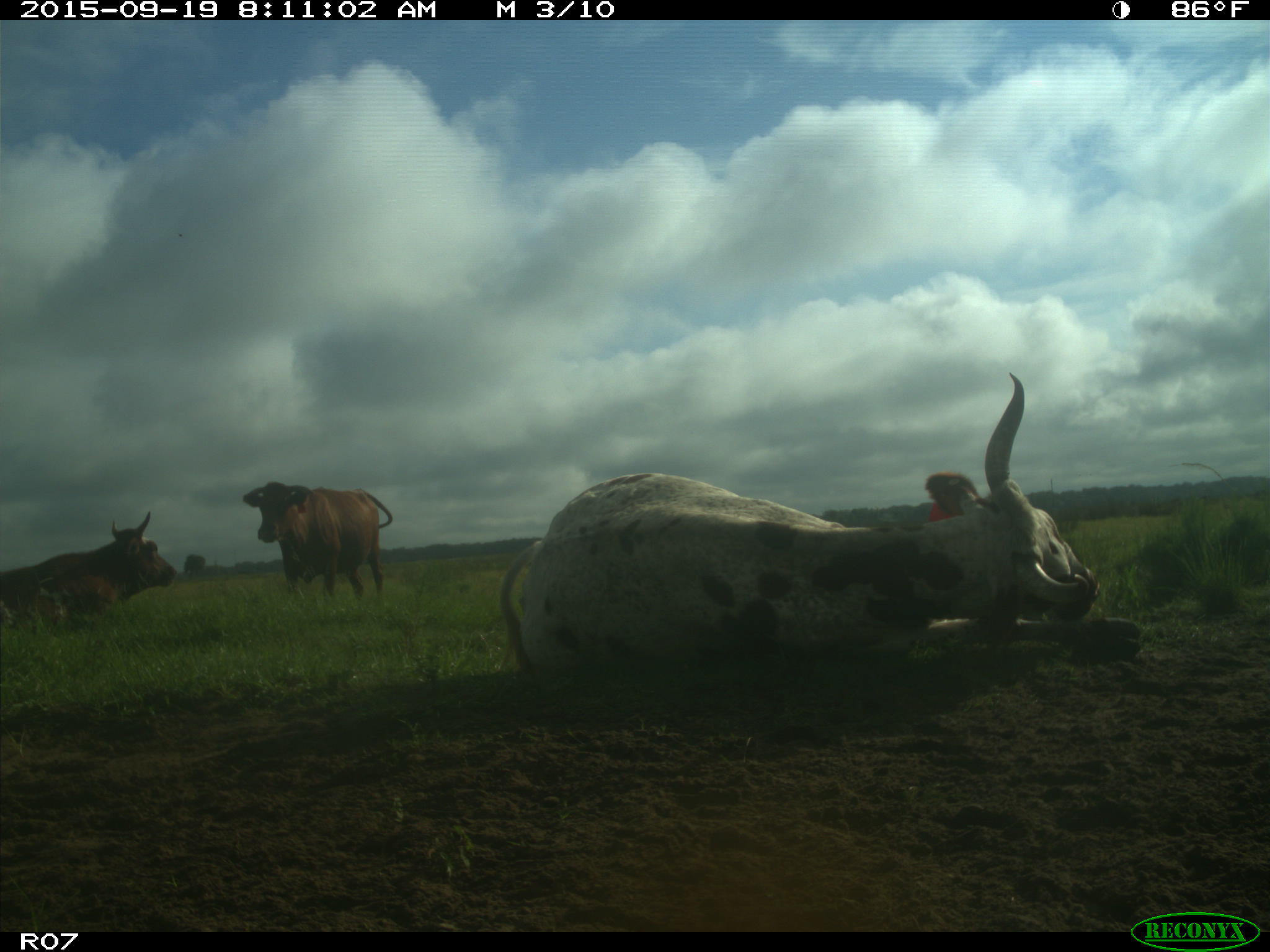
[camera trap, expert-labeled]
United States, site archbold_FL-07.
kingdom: Animalia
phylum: Chordata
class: Mammalia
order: Artiodactyla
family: Bovidae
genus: Bos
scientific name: Bos taurus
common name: domestic cow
Bos taurus (domestic cow).